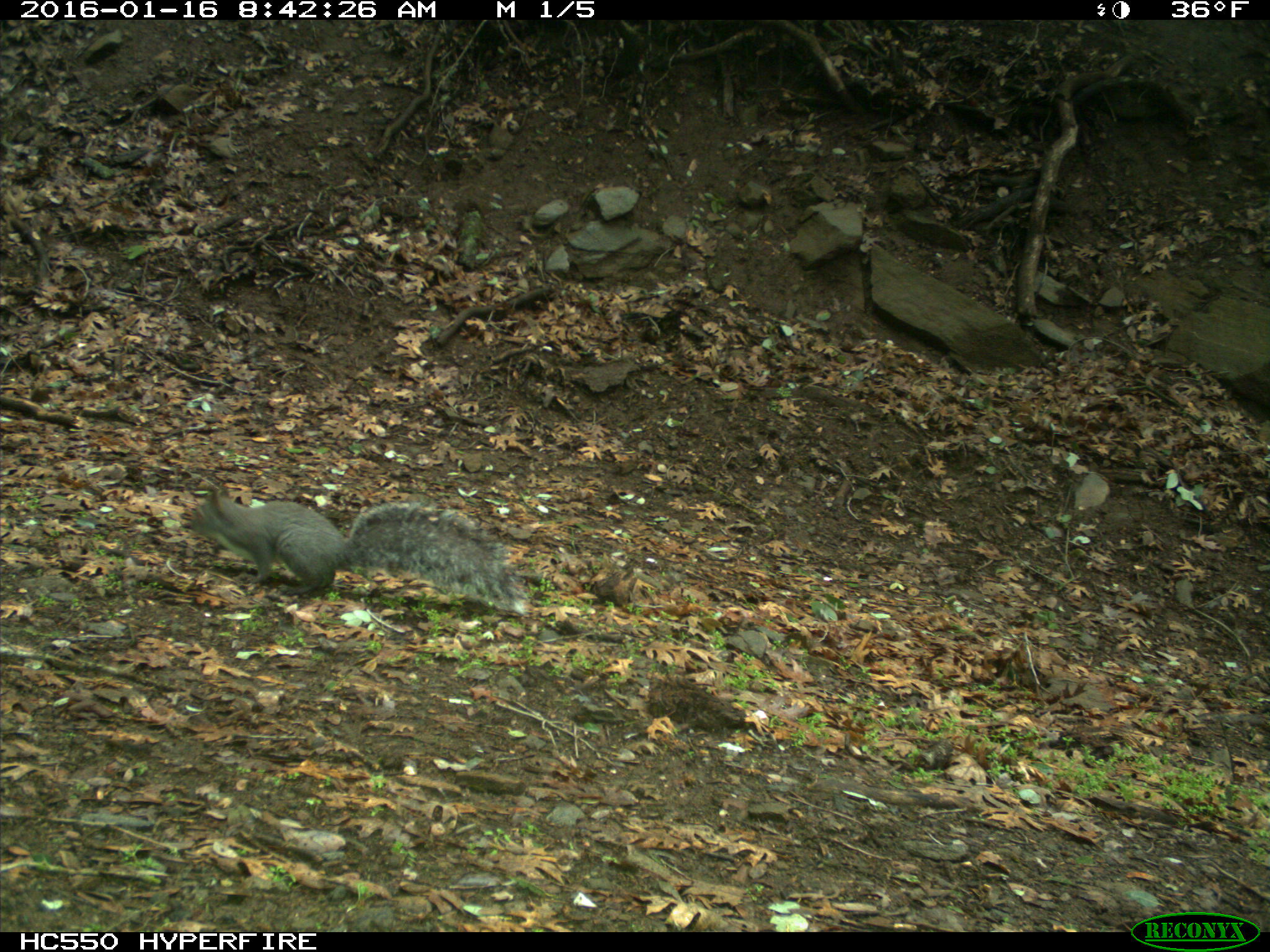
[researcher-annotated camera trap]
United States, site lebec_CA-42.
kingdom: Animalia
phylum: Chordata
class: Mammalia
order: Rodentia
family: Sciuridae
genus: Sciurus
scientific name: Sciurus carolinensis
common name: eastern gray squirrel